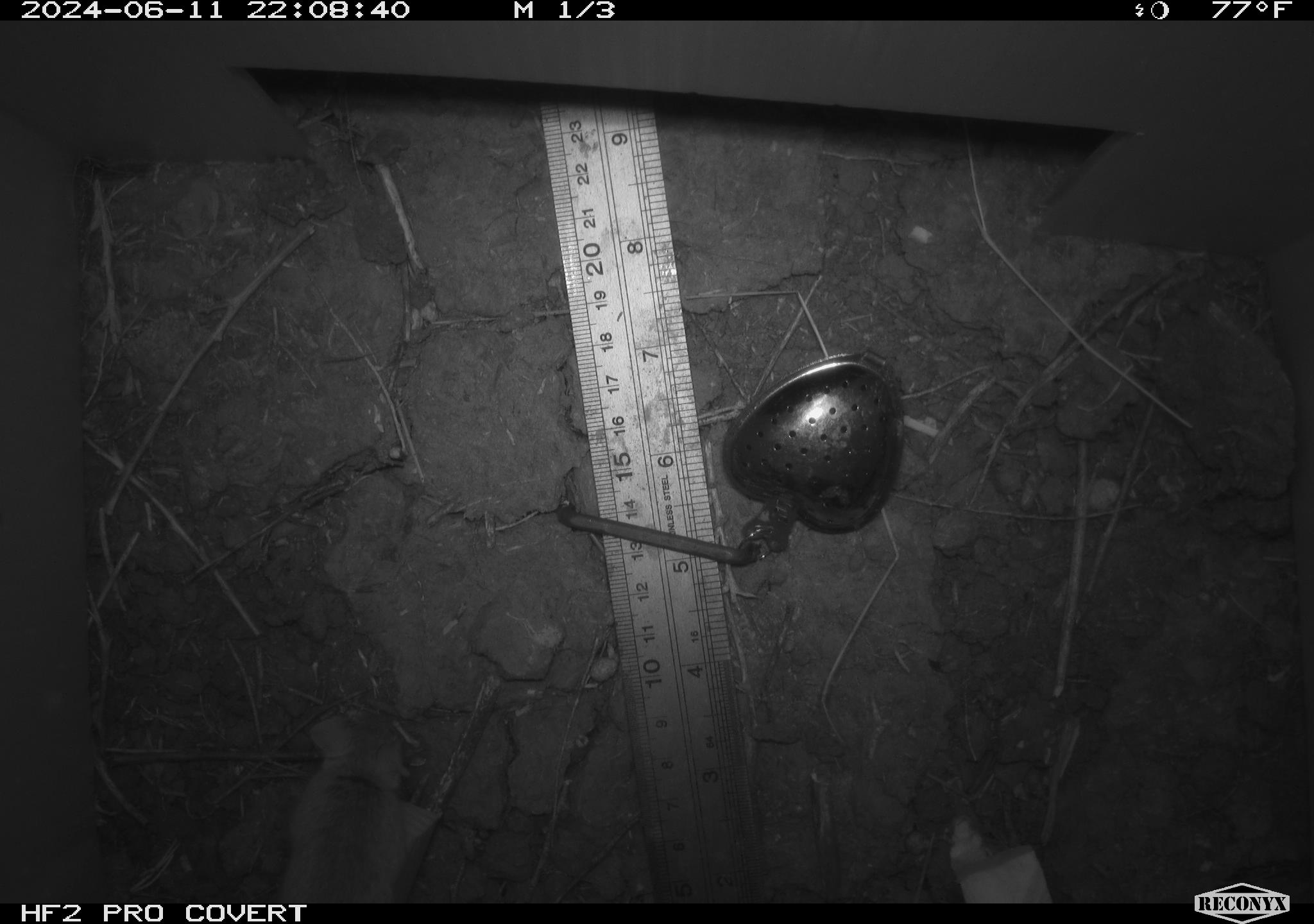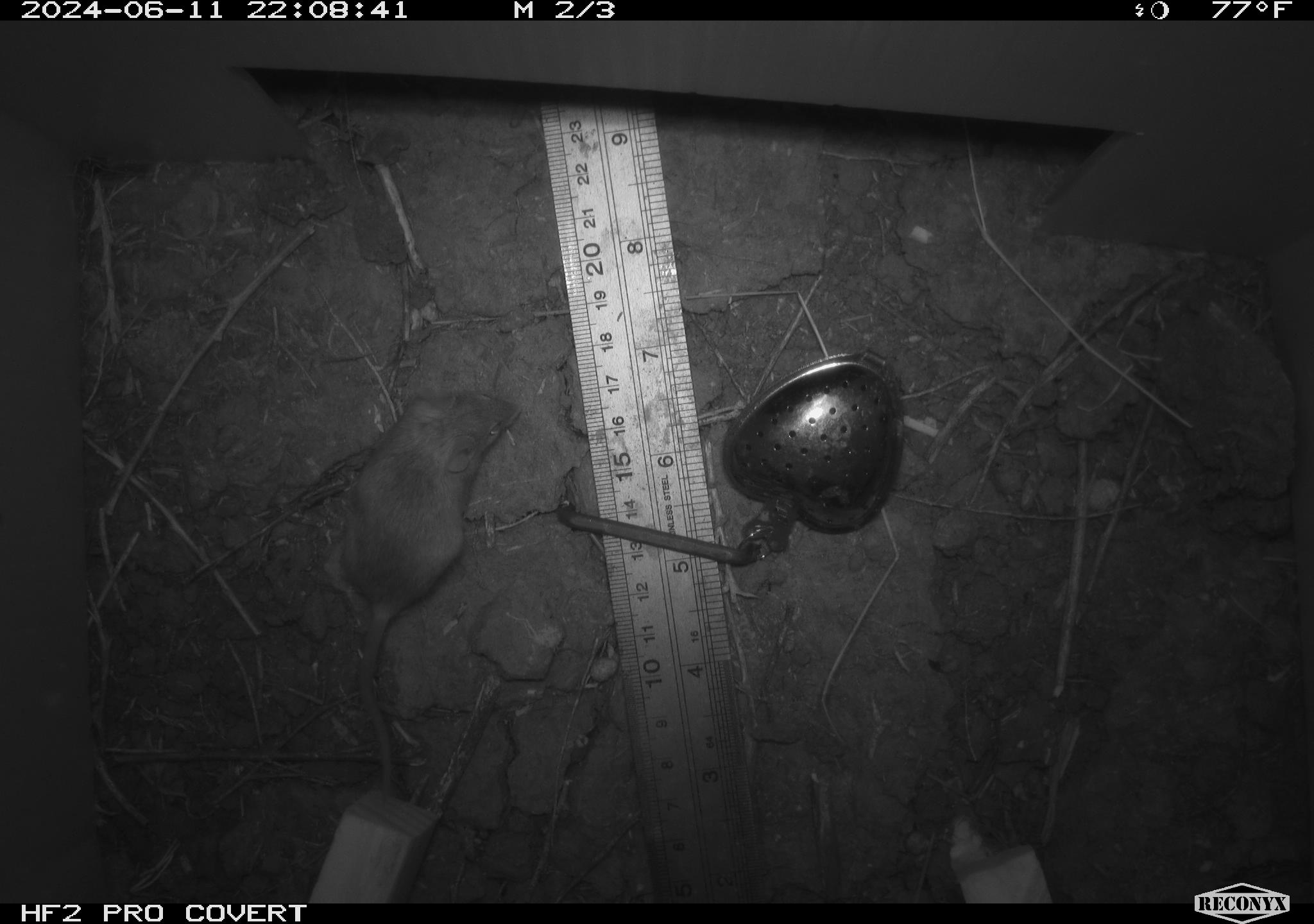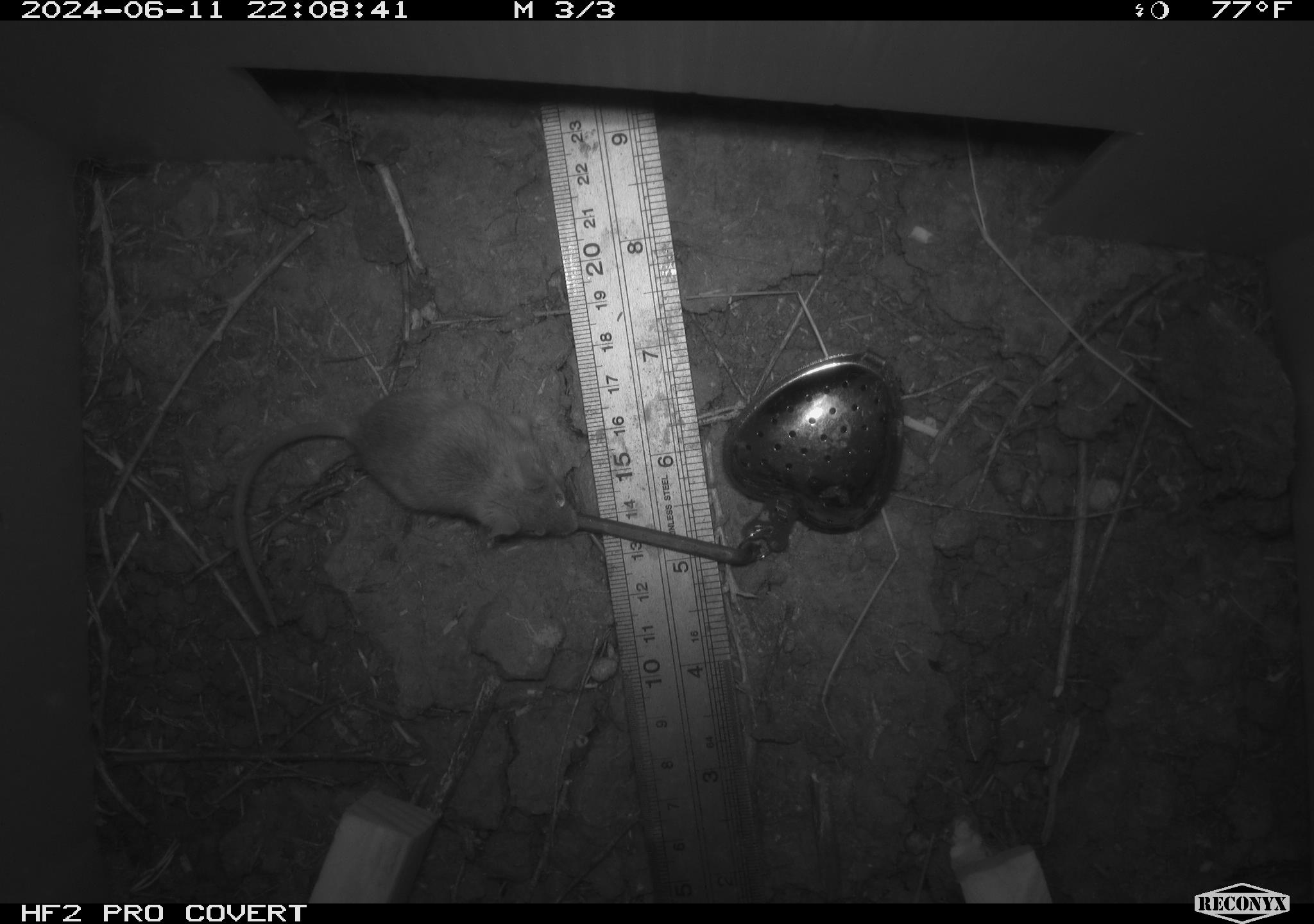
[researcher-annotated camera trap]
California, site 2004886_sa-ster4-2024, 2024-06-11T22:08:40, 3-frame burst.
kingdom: Animalia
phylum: Chordata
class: Mammalia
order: Rodentia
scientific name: Rodentia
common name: mouse species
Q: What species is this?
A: Mouse species (Rodentia).